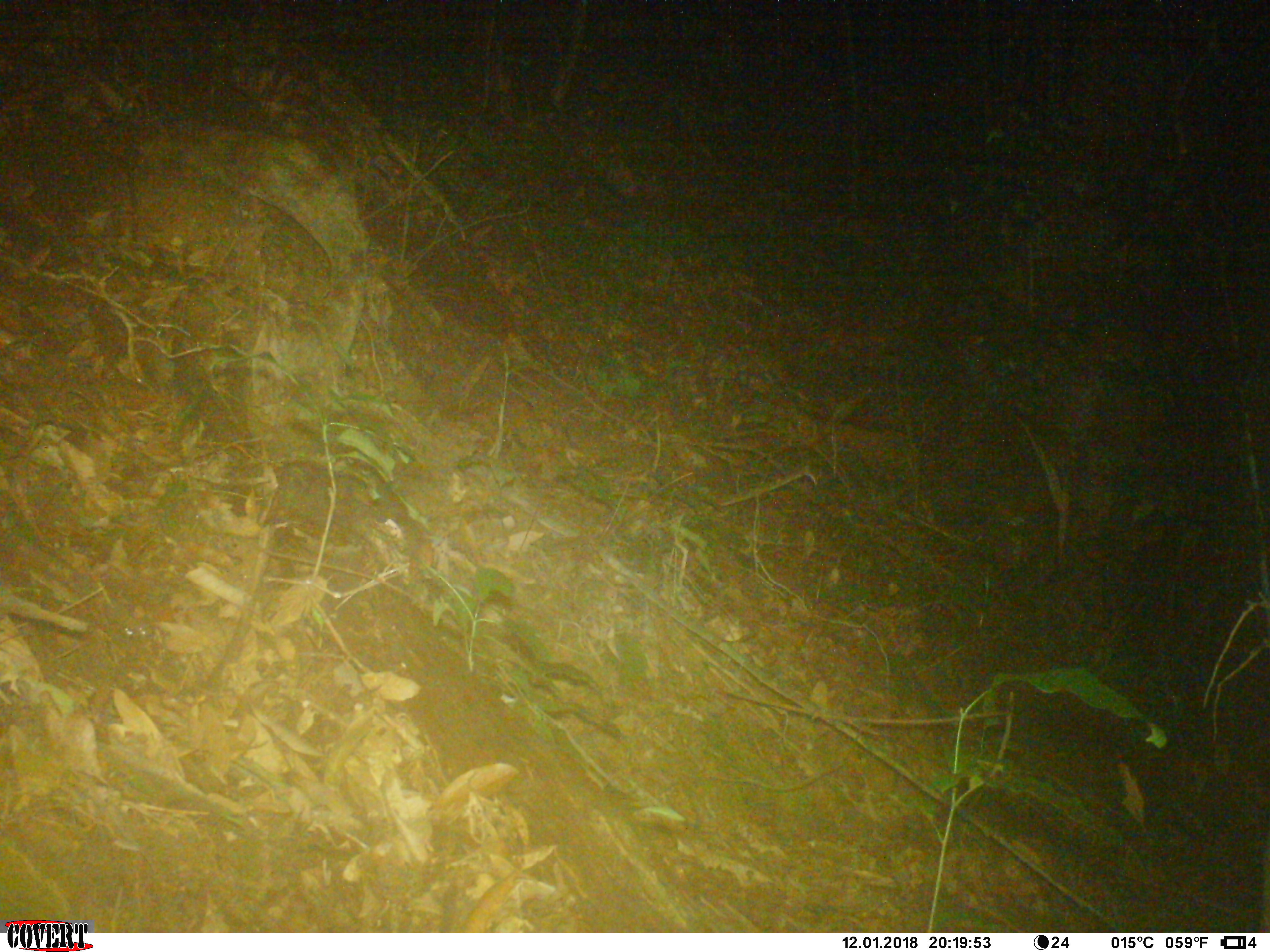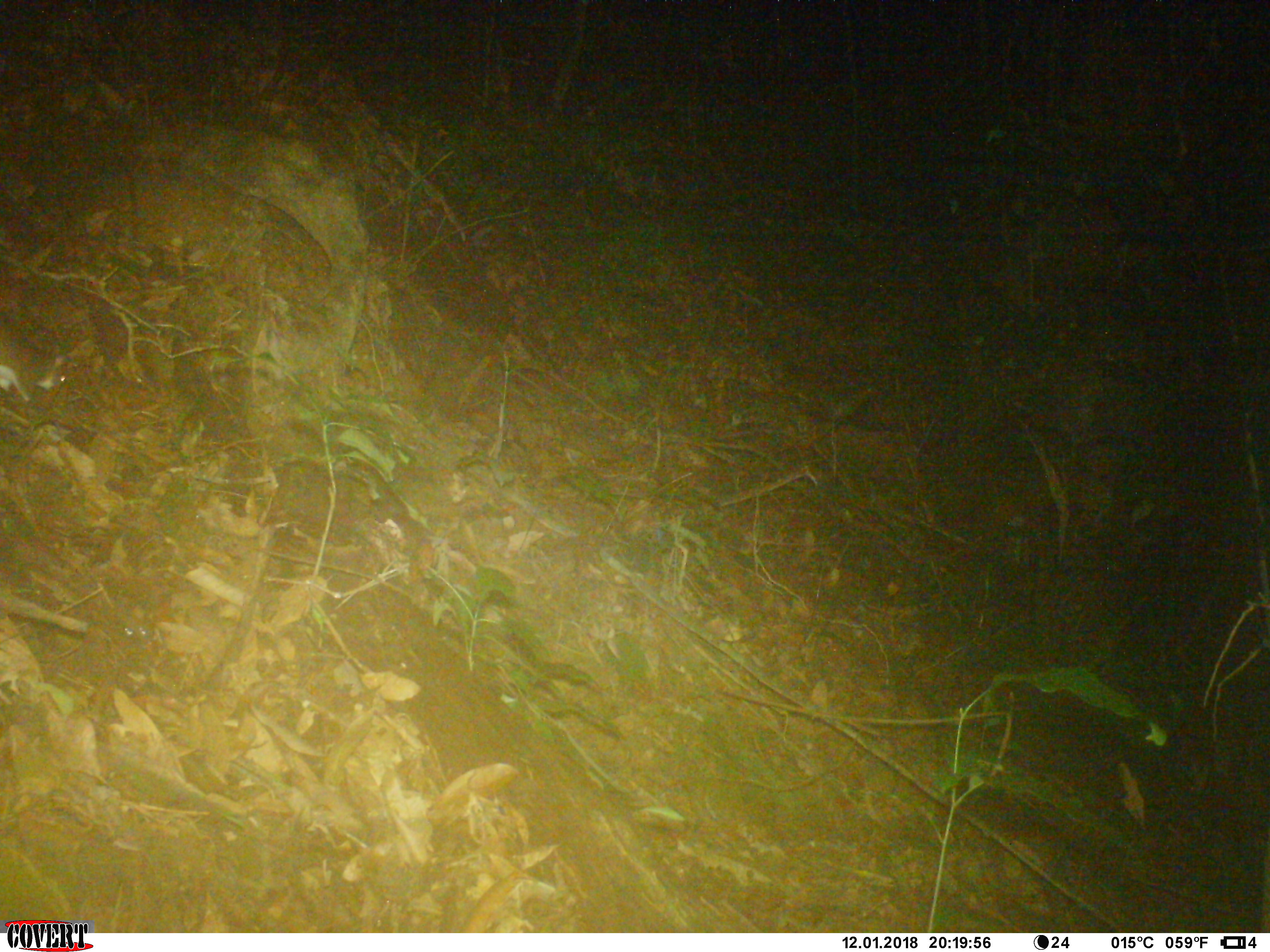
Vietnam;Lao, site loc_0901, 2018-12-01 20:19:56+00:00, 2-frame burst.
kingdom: Animalia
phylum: Chordata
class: Mammalia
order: Rodentia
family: Muridae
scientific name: Muridae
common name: old-world mice and rats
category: unidentified murid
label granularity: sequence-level